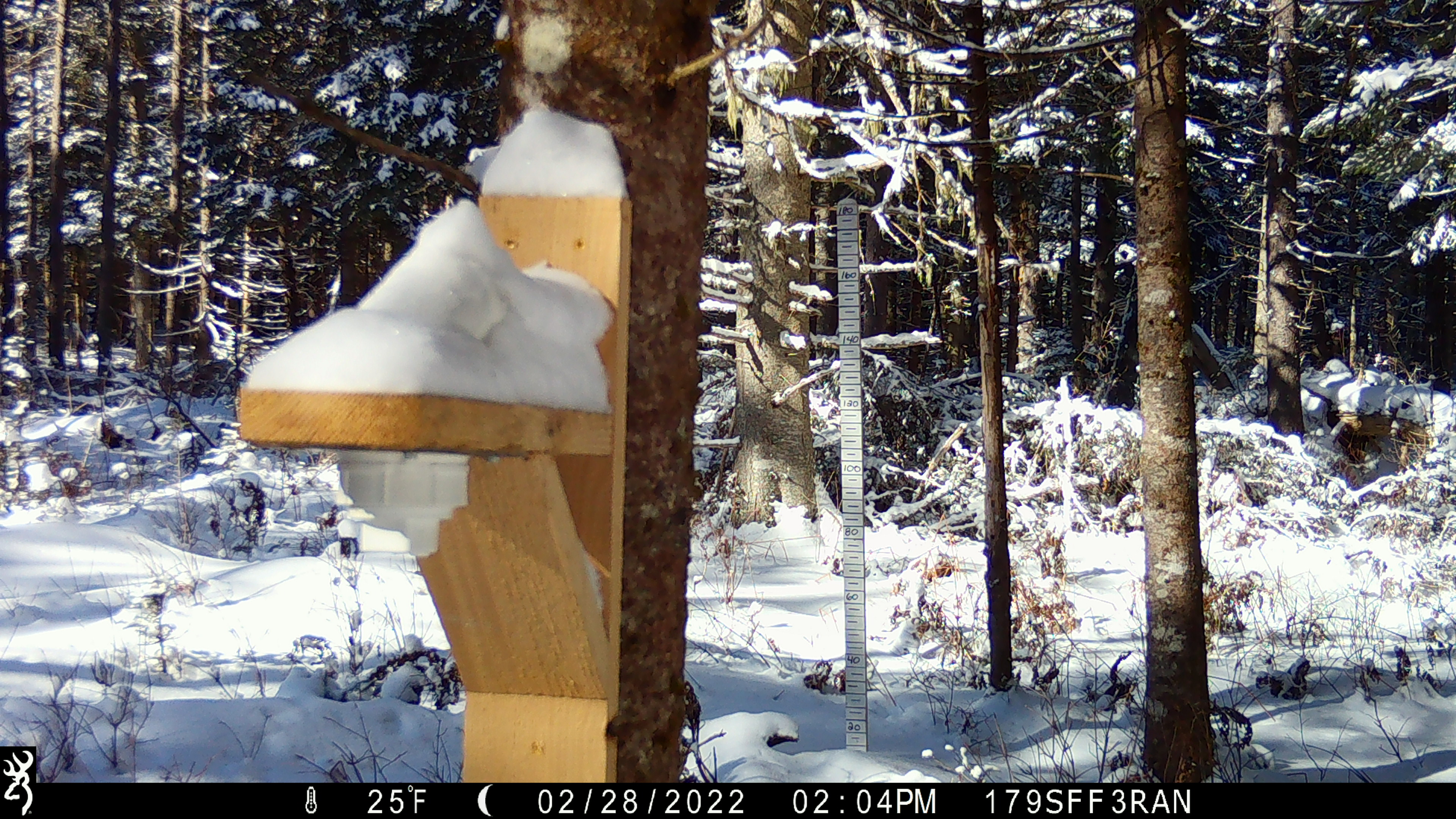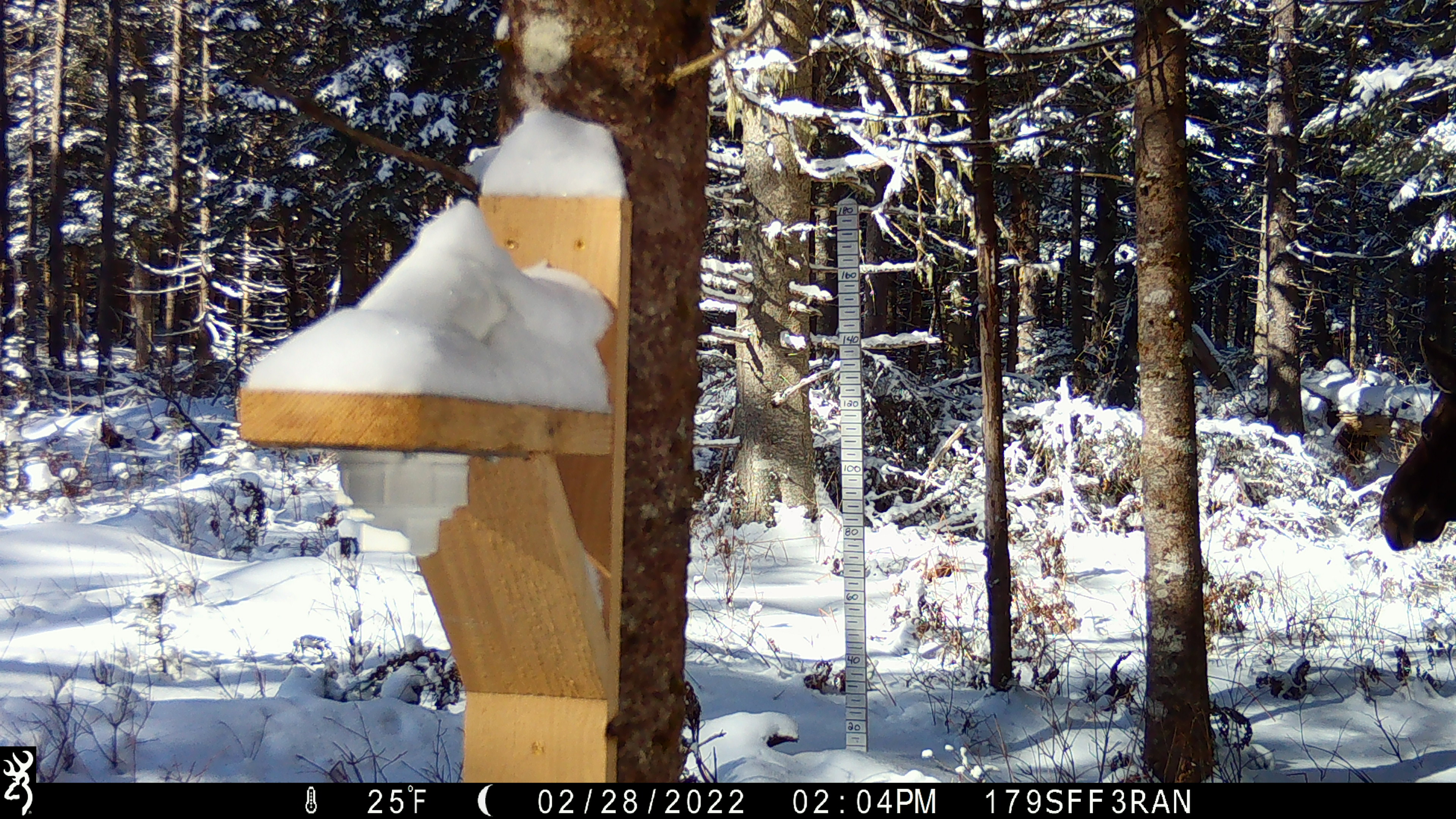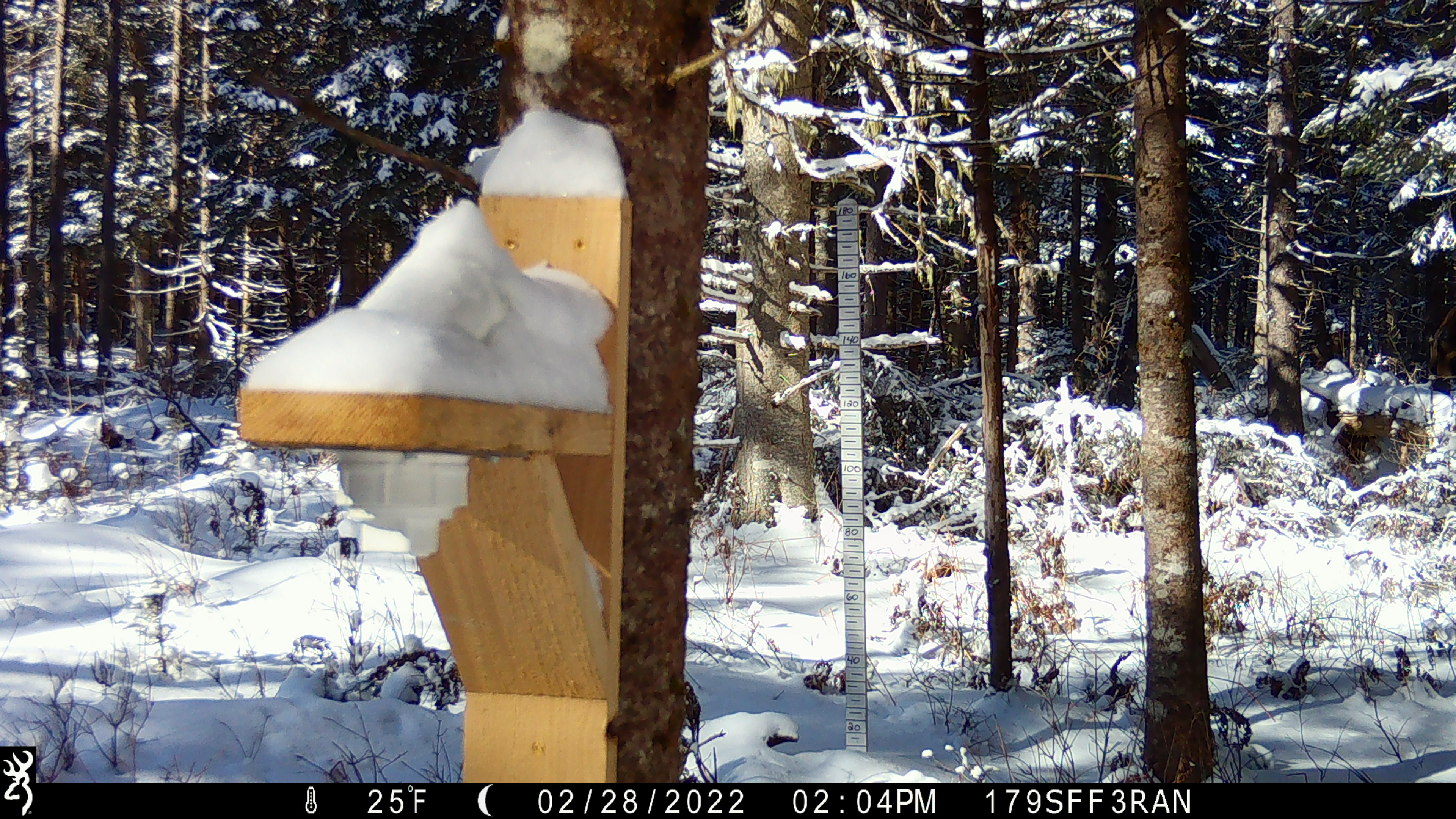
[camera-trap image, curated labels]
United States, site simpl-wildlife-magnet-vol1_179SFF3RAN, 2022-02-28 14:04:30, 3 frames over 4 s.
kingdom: Animalia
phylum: Chordata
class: Mammalia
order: Artiodactyla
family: Cervidae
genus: Alces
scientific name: Alces alces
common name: moose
Moose (Alces alces).